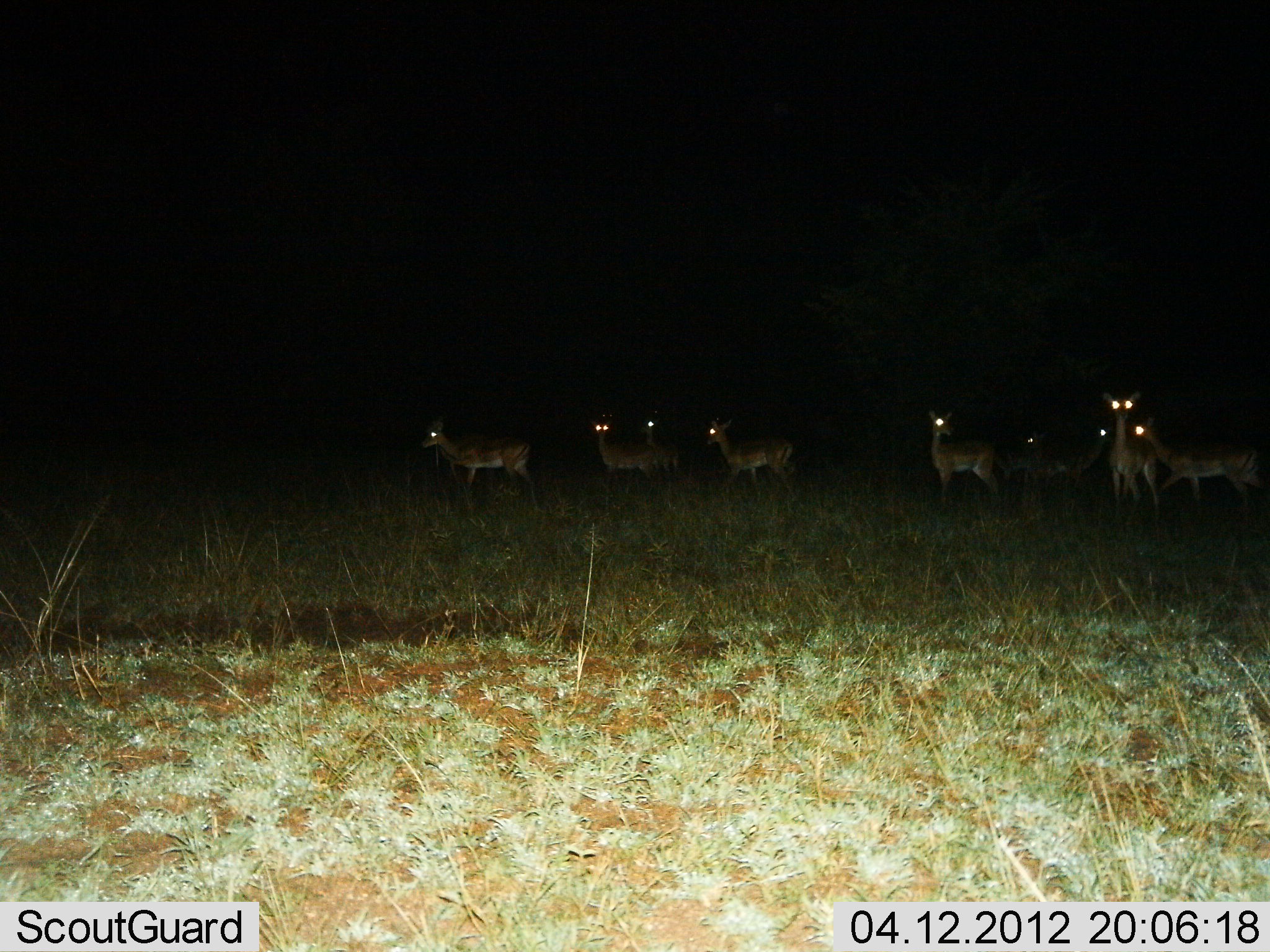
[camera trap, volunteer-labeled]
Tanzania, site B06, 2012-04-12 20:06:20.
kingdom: Animalia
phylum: Chordata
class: Mammalia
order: Artiodactyla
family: Bovidae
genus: Nanger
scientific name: Nanger granti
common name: grant's gazelle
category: gazellegrants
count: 9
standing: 73%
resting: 0%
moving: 45%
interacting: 0%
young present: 0%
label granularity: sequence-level